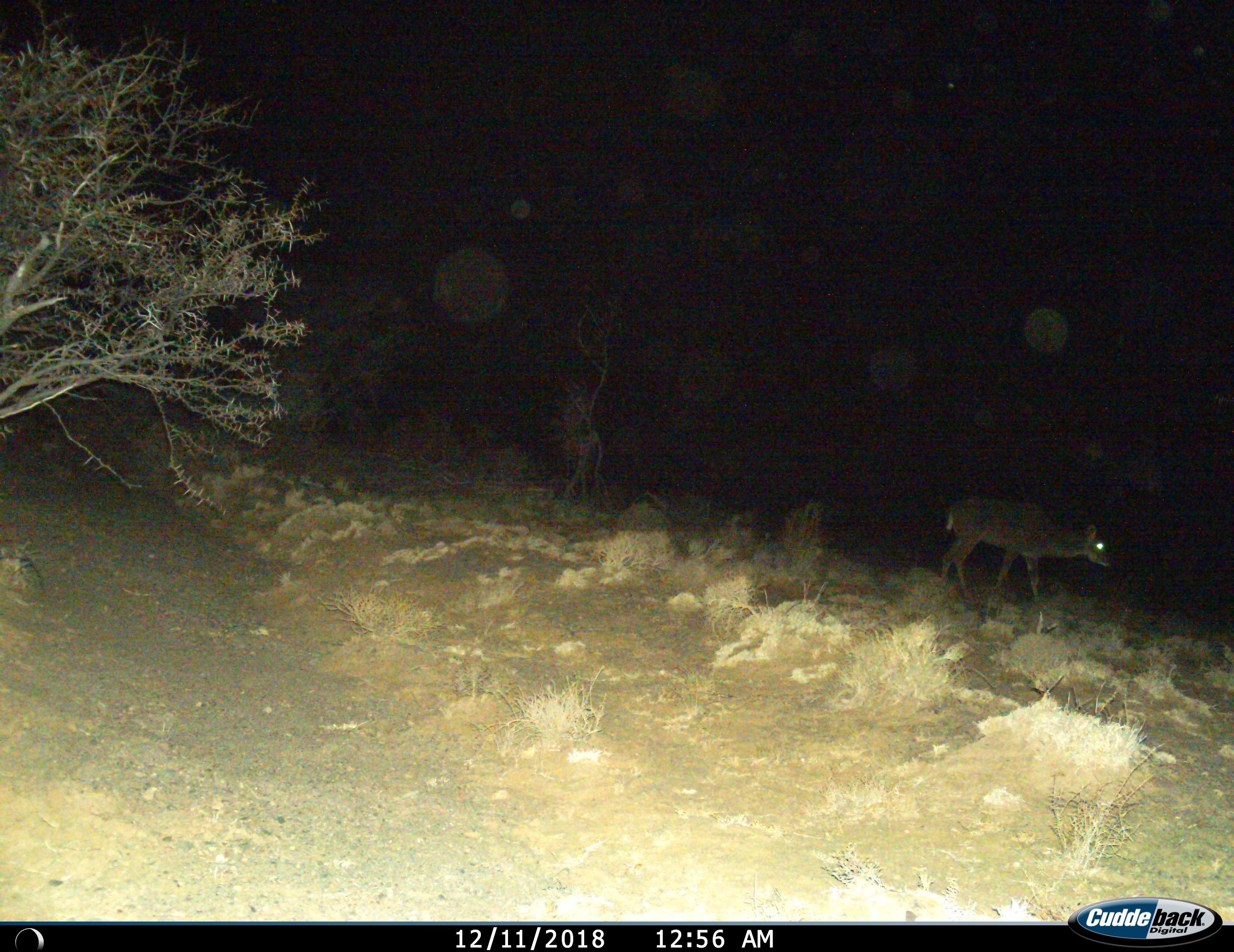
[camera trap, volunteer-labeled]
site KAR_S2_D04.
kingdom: Animalia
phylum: Chordata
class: Mammalia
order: Artiodactyla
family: Bovidae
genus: Tragelaphus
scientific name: Tragelaphus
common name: kudu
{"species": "kudu (Tragelaphus)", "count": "1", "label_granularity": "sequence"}